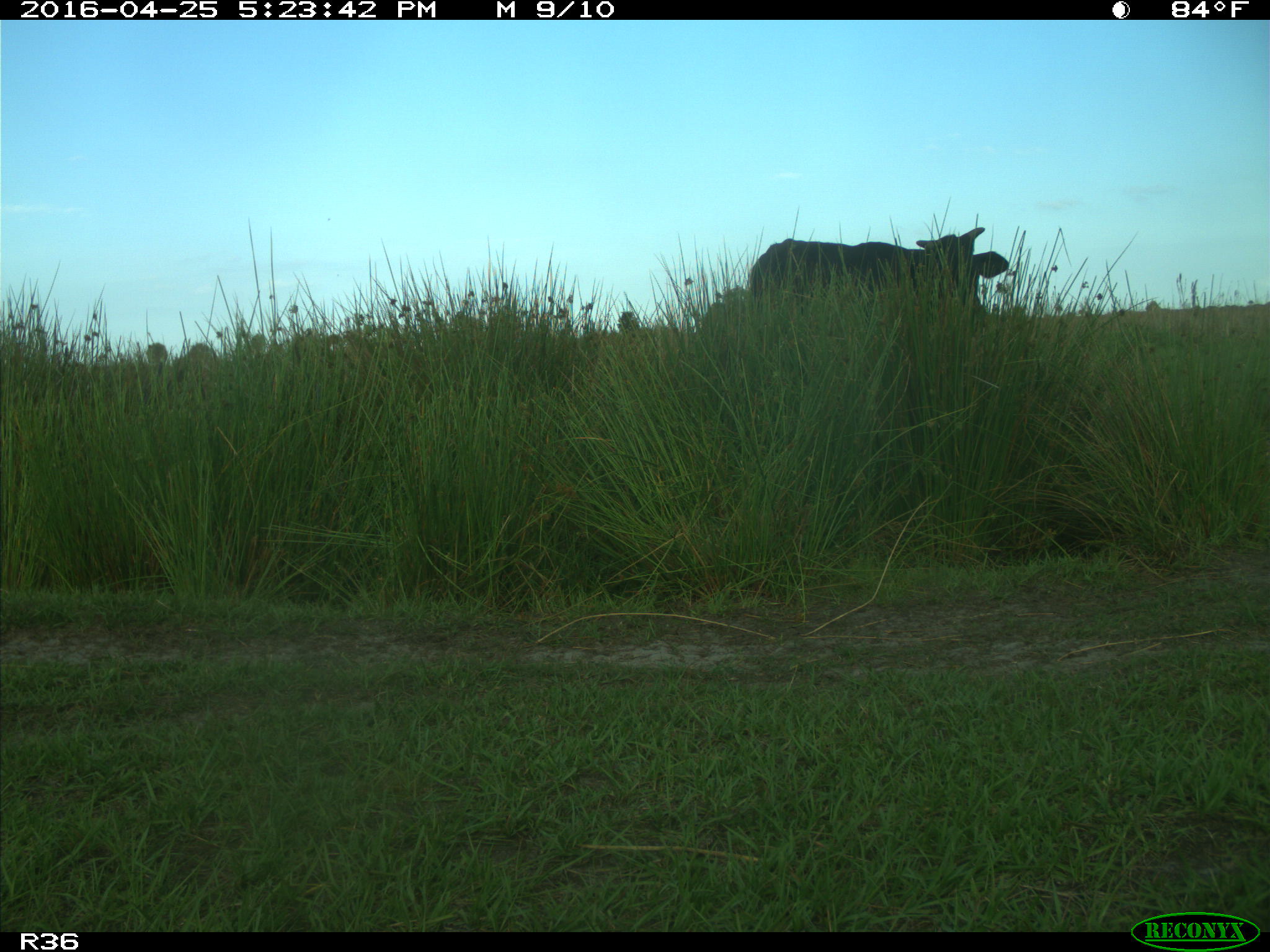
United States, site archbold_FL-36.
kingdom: Animalia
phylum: Chordata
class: Mammalia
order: Artiodactyla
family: Bovidae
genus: Bos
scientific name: Bos taurus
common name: domestic cow